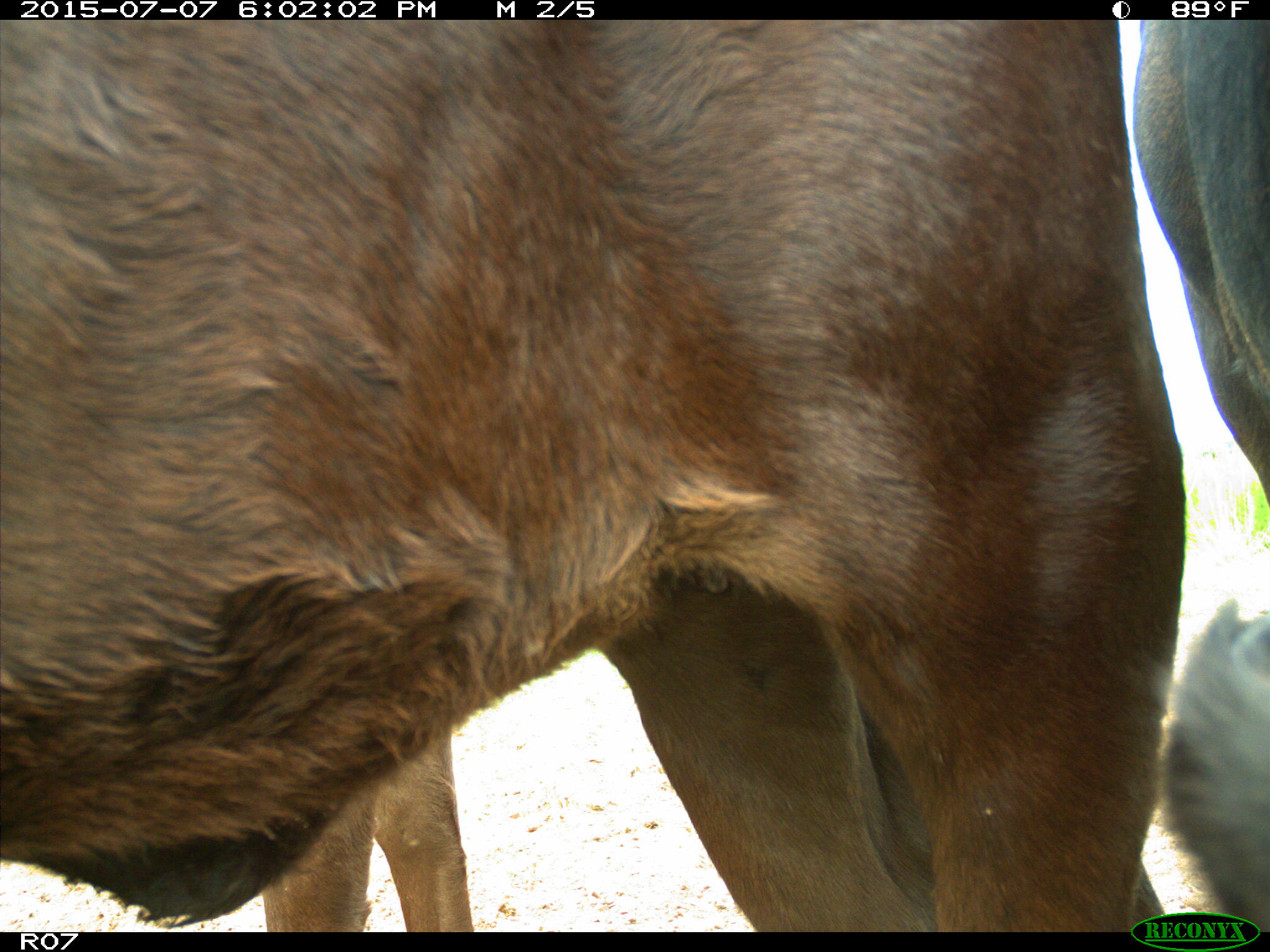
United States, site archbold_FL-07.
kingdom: Animalia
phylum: Chordata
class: Mammalia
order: Artiodactyla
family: Bovidae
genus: Bos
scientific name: Bos taurus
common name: domestic cow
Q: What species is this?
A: Bos taurus (domestic cow).